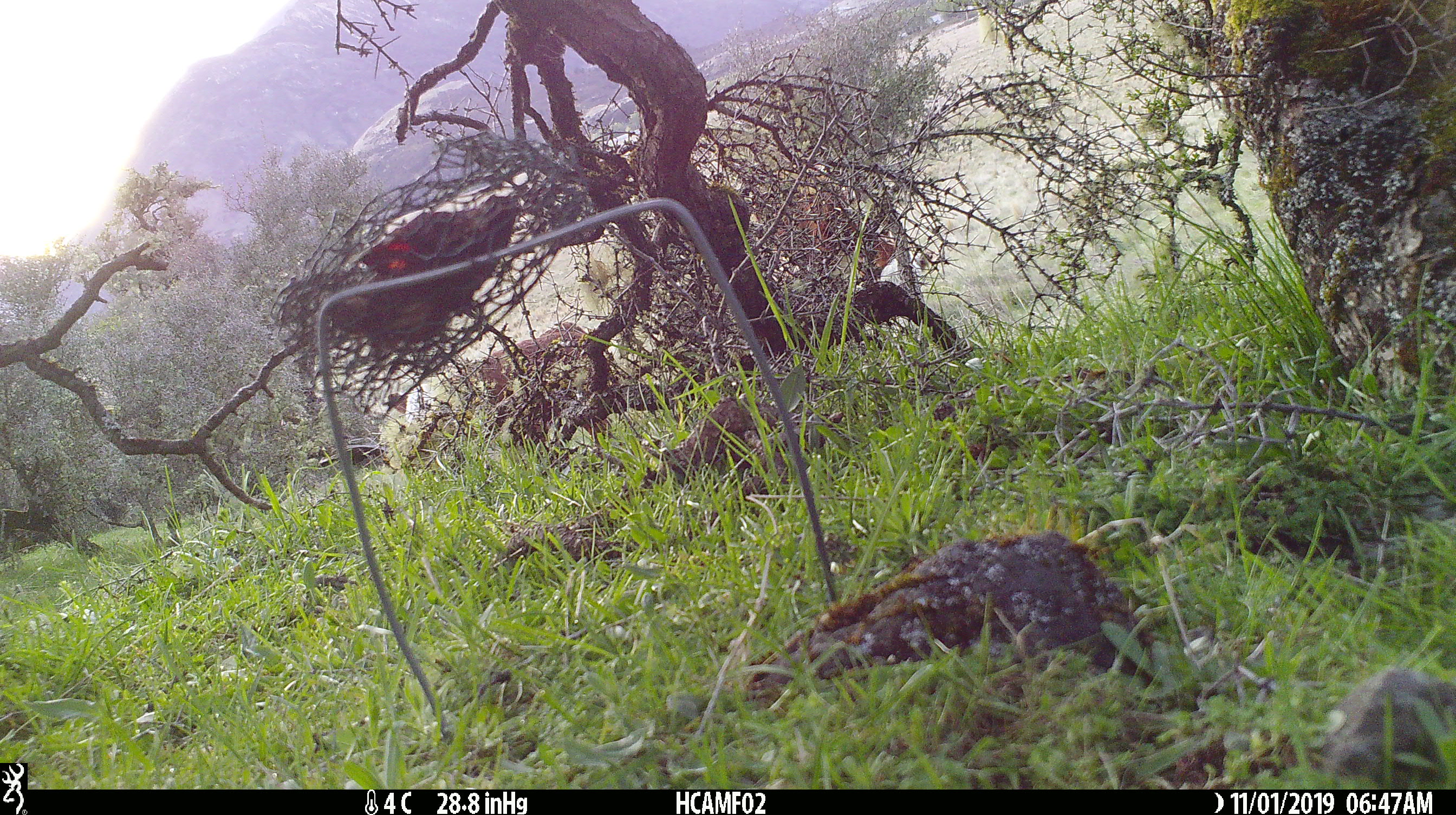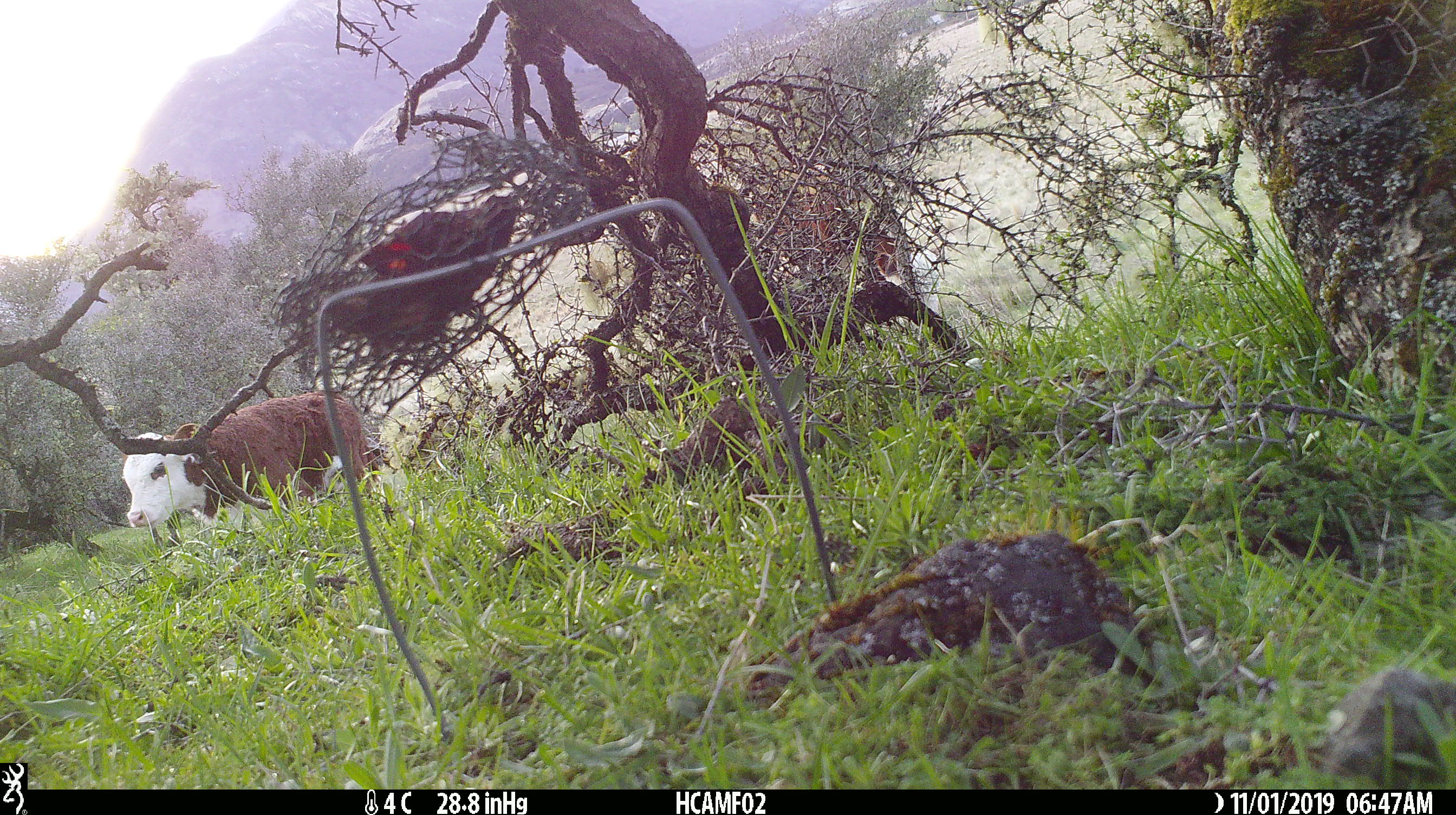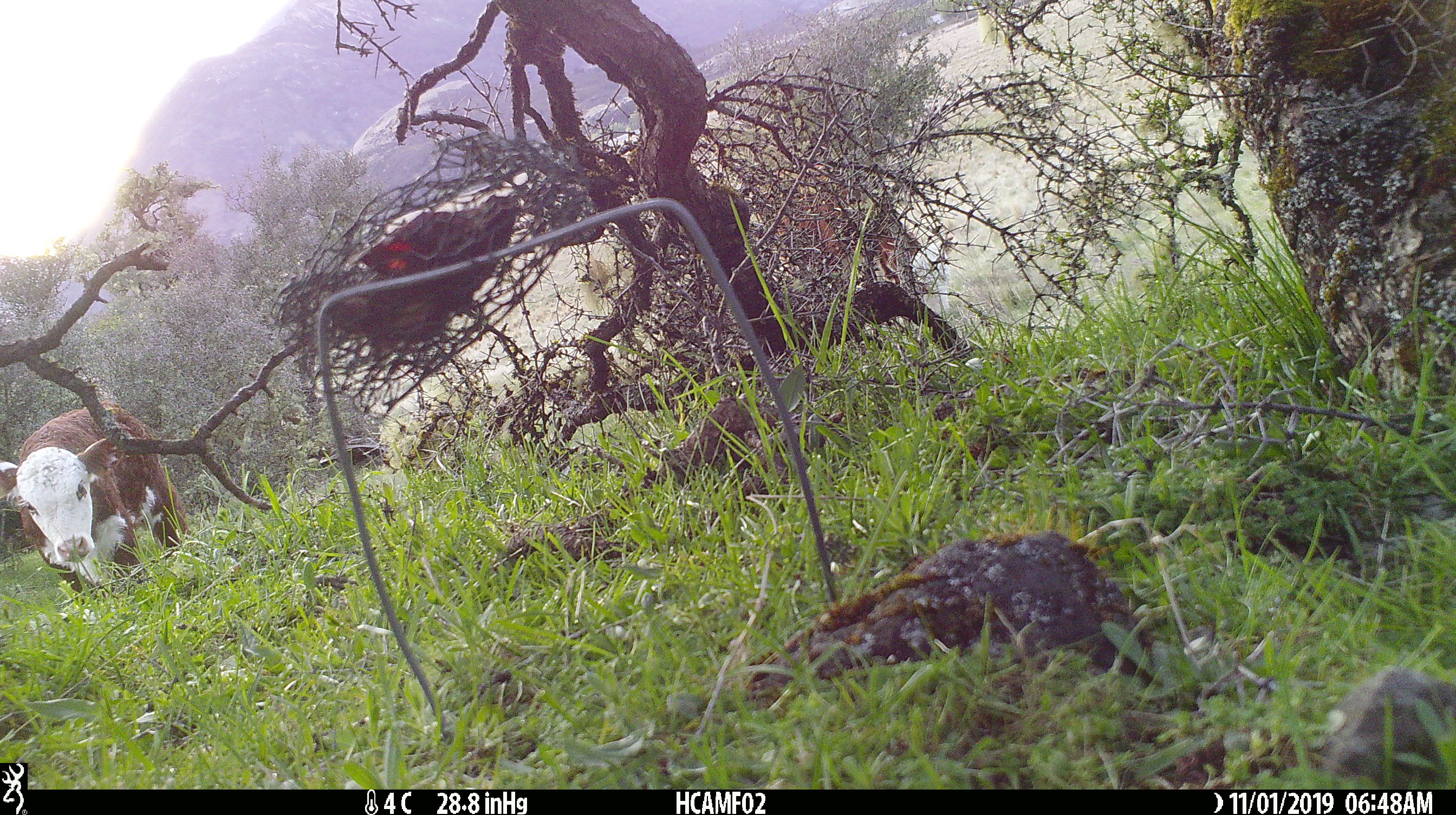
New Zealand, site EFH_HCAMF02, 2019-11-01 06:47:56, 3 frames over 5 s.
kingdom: Animalia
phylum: Chordata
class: Mammalia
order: Artiodactyla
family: Bovidae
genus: Bos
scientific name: Bos taurus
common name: domestic cow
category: cow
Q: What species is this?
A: Cow (domestic cow) (Bos taurus).